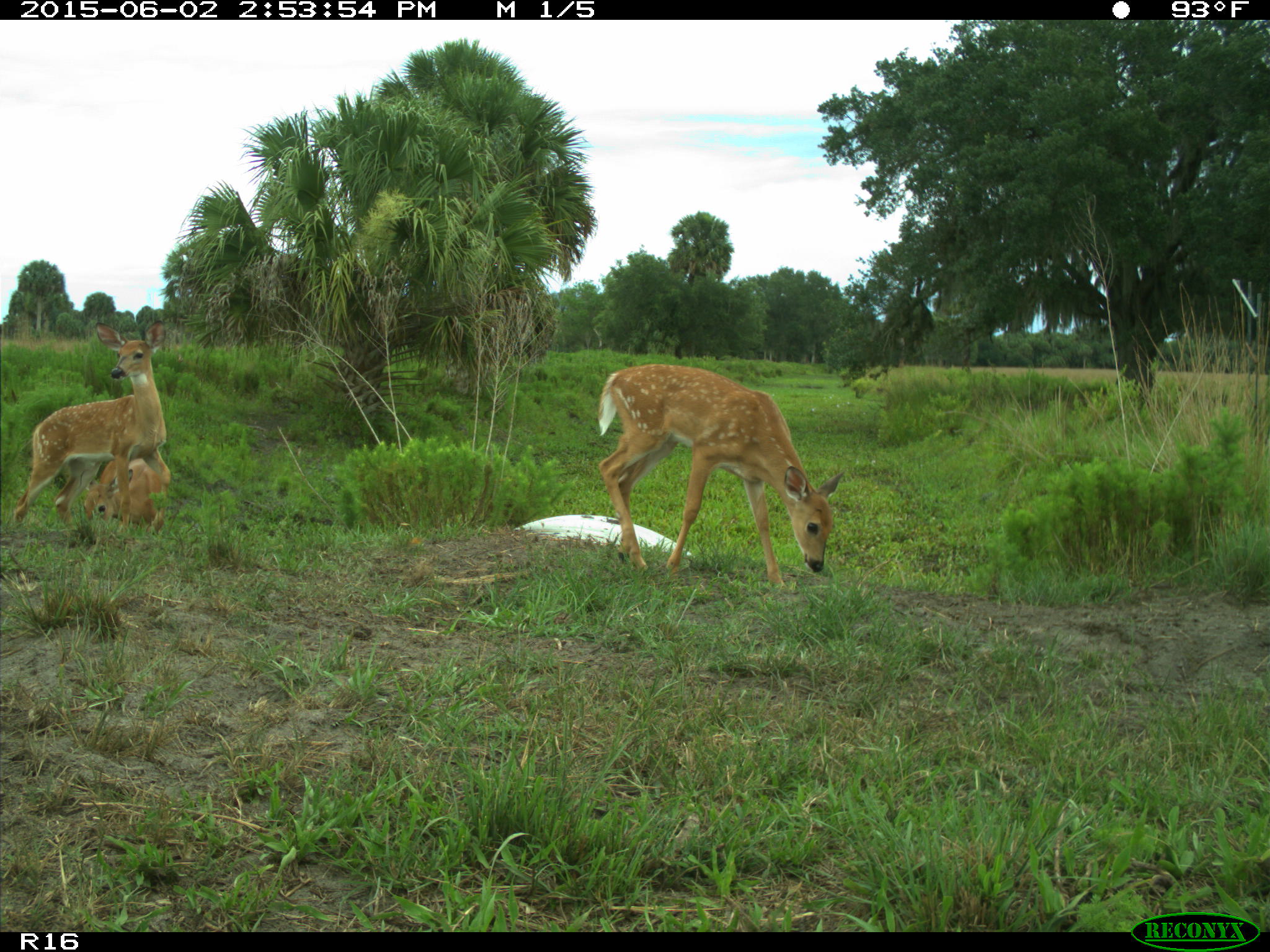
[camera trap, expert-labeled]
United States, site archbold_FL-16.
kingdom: Animalia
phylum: Chordata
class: Mammalia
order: Artiodactyla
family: Cervidae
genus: Odocoileus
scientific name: Odocoileus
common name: deer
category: unidentified deer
Unidentified deer (deer) (Odocoileus).